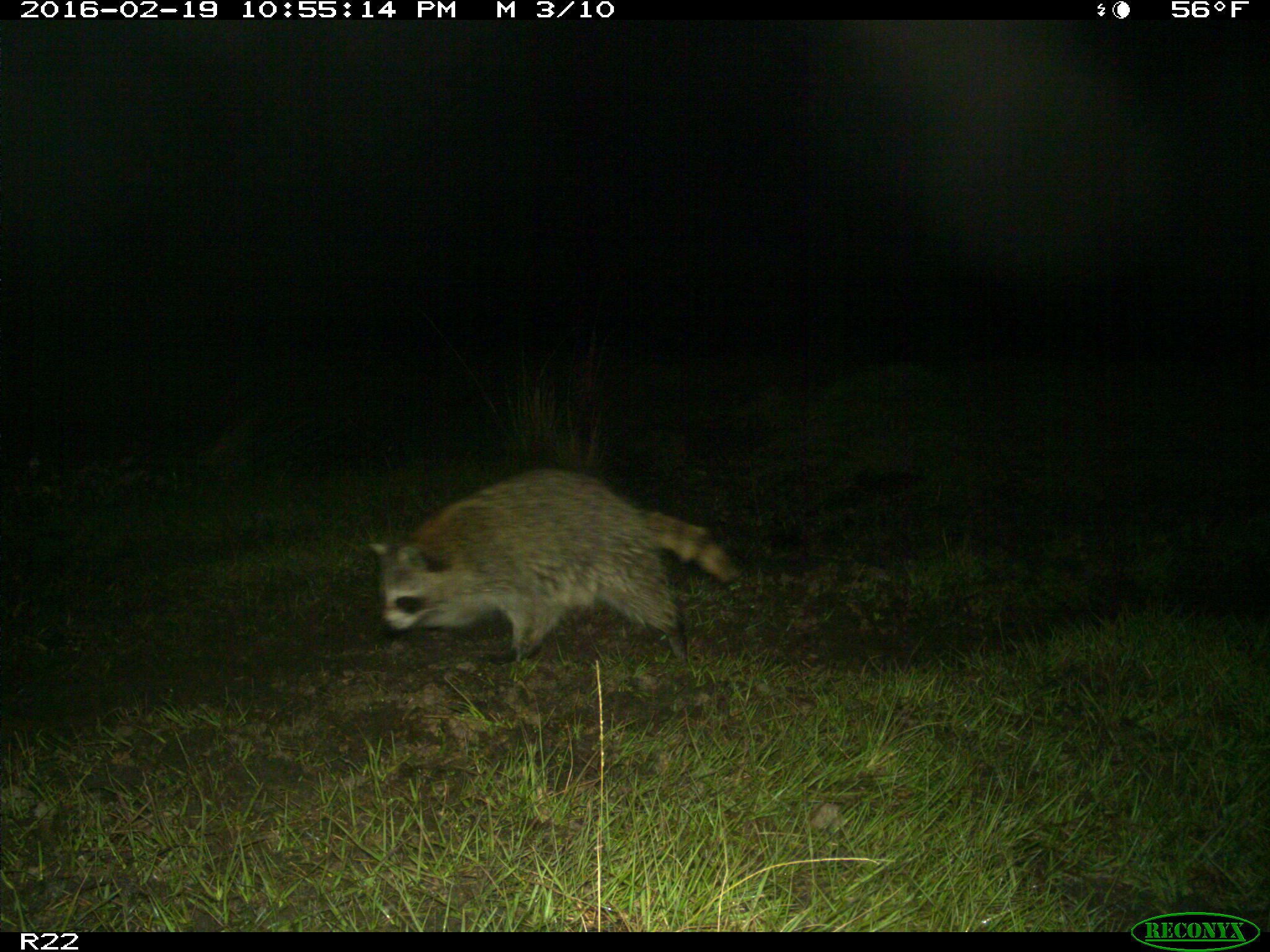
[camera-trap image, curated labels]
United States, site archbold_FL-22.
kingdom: Animalia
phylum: Chordata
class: Mammalia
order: Carnivora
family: Procyonidae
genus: Procyon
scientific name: Procyon lotor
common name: common raccoon